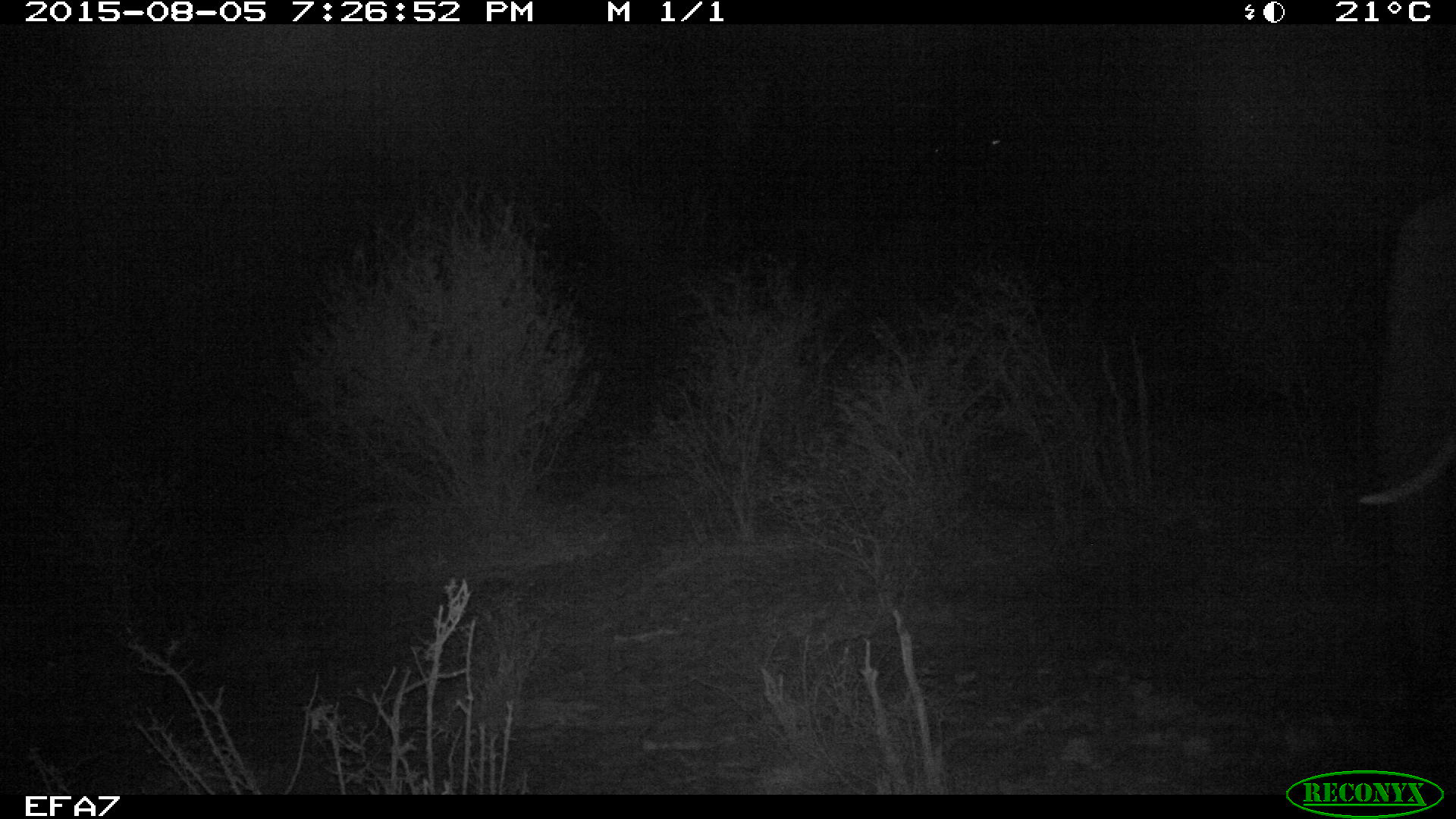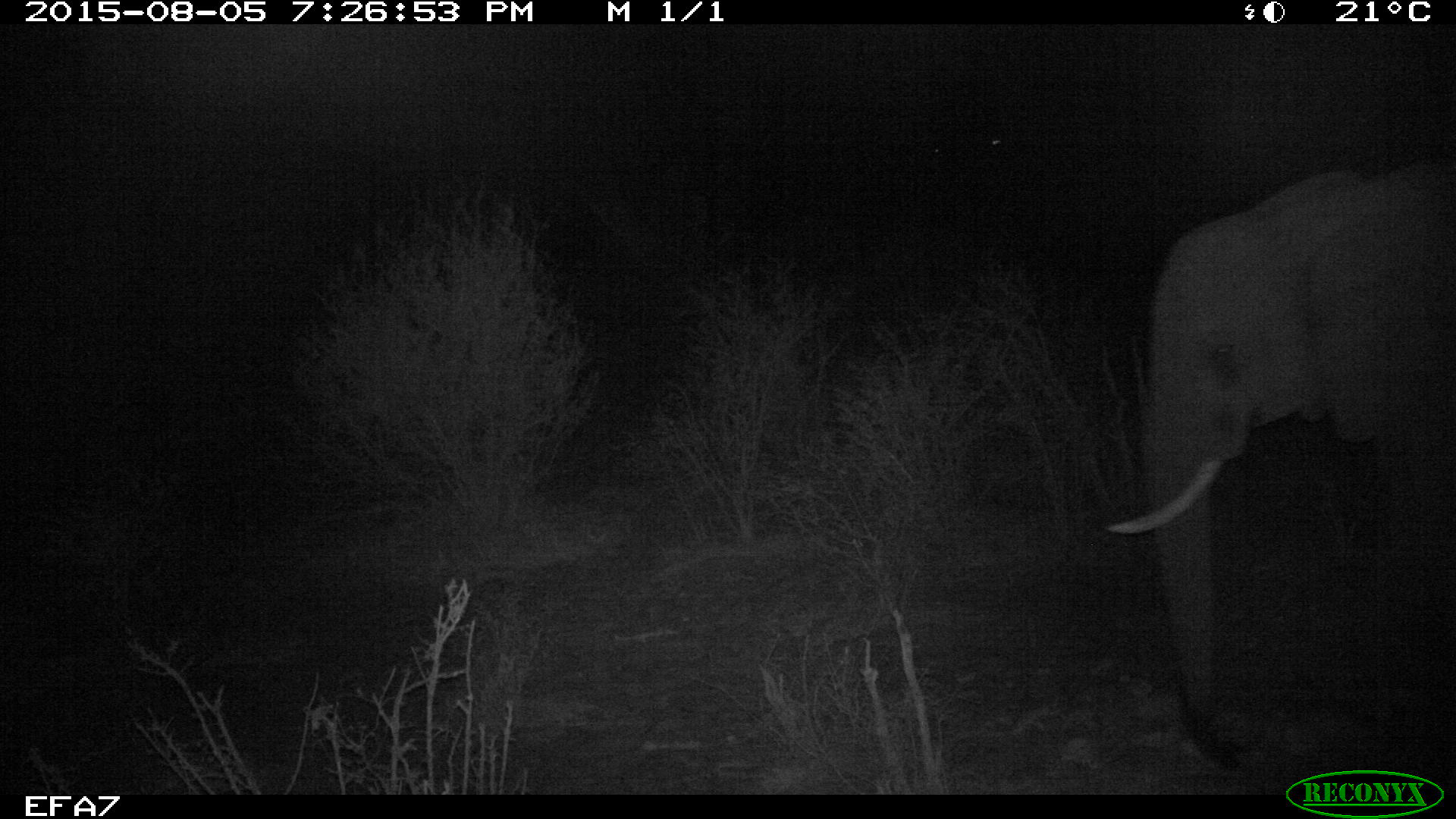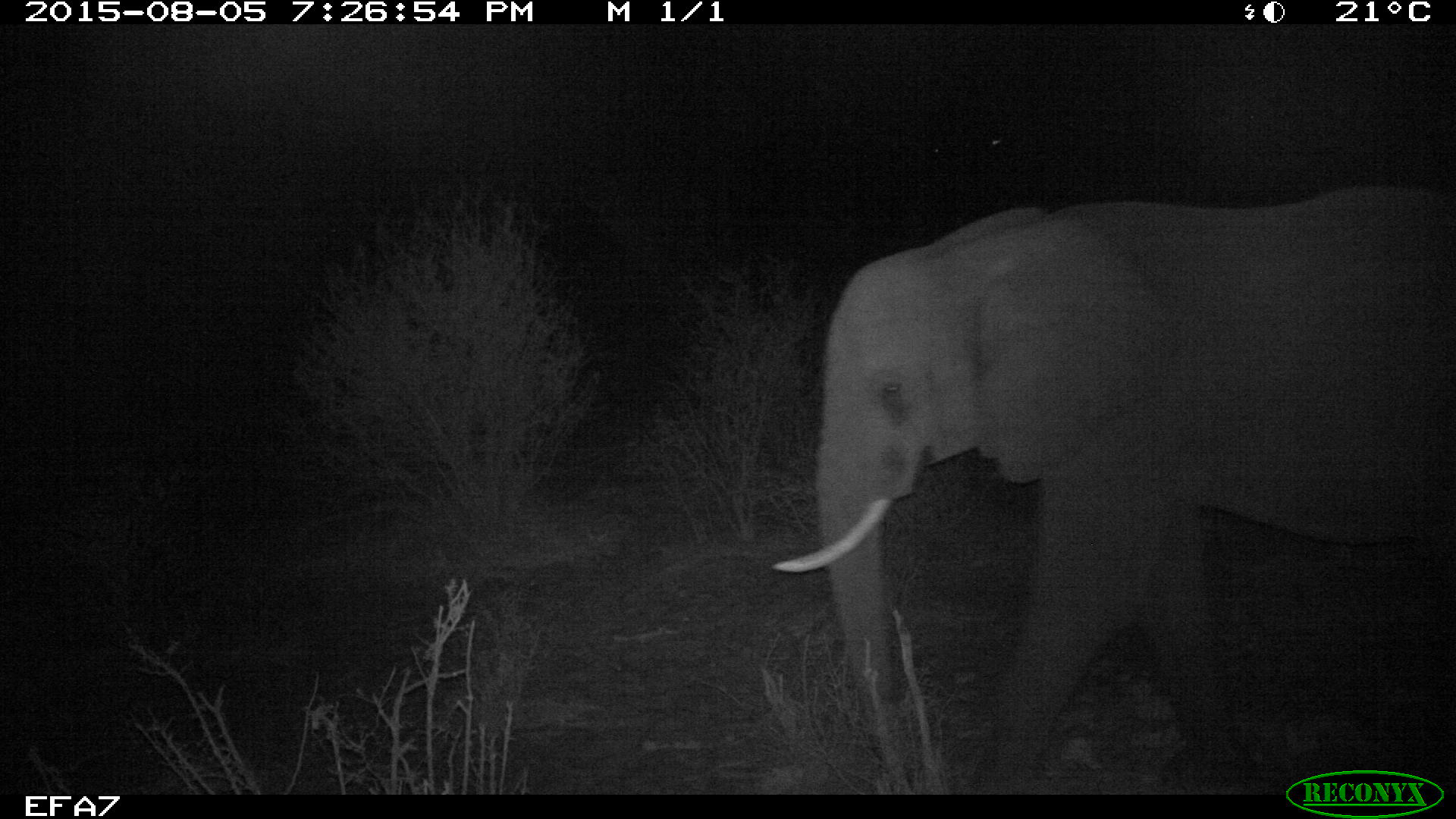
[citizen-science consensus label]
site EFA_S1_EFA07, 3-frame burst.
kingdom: Animalia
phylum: Chordata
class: Mammalia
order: Proboscidea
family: Elephantidae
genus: Loxodonta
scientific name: Loxodonta africana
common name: african bush elephant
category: elephant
Elephant (african bush elephant) (Loxodonta africana), count 1. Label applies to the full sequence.